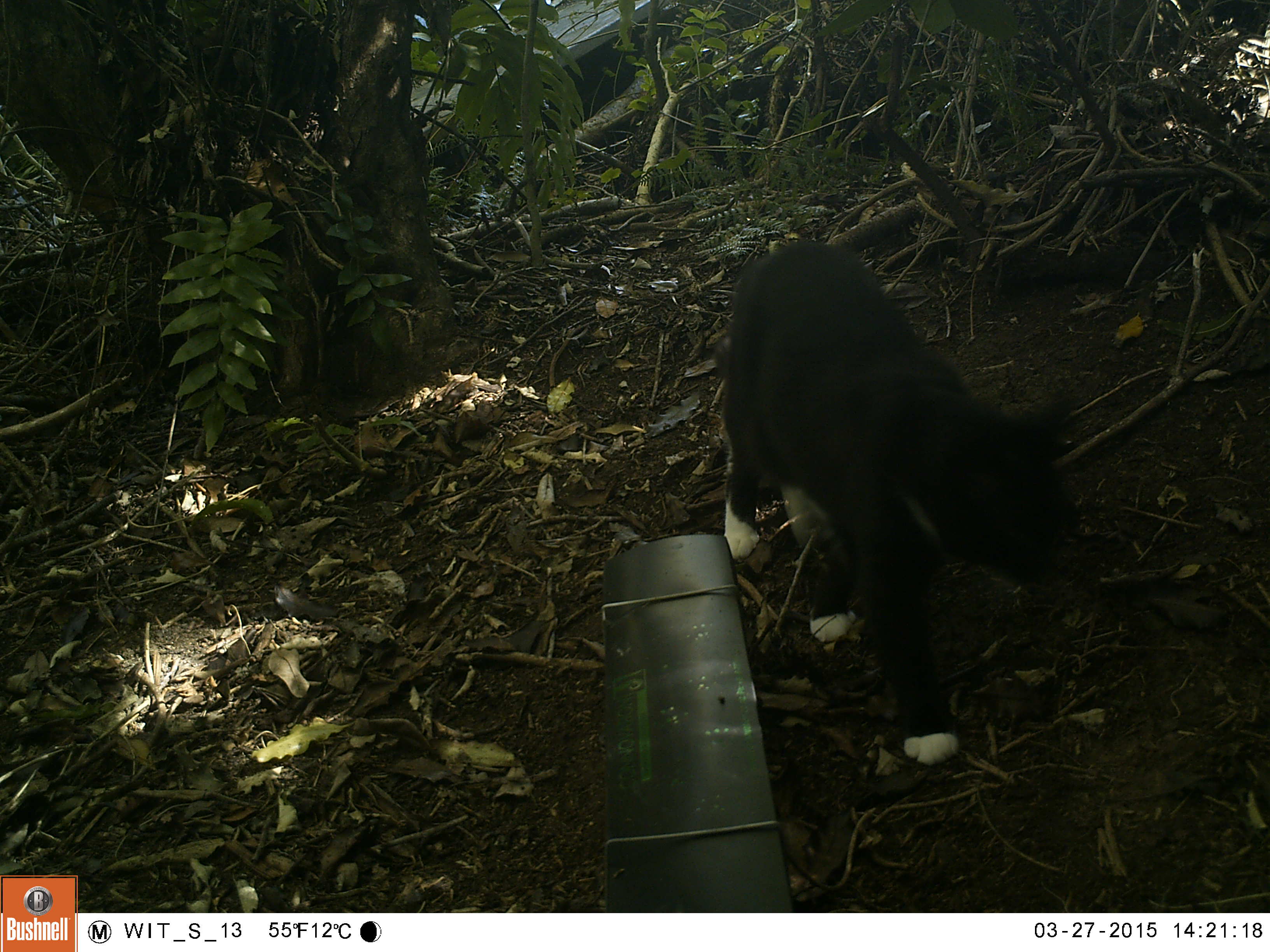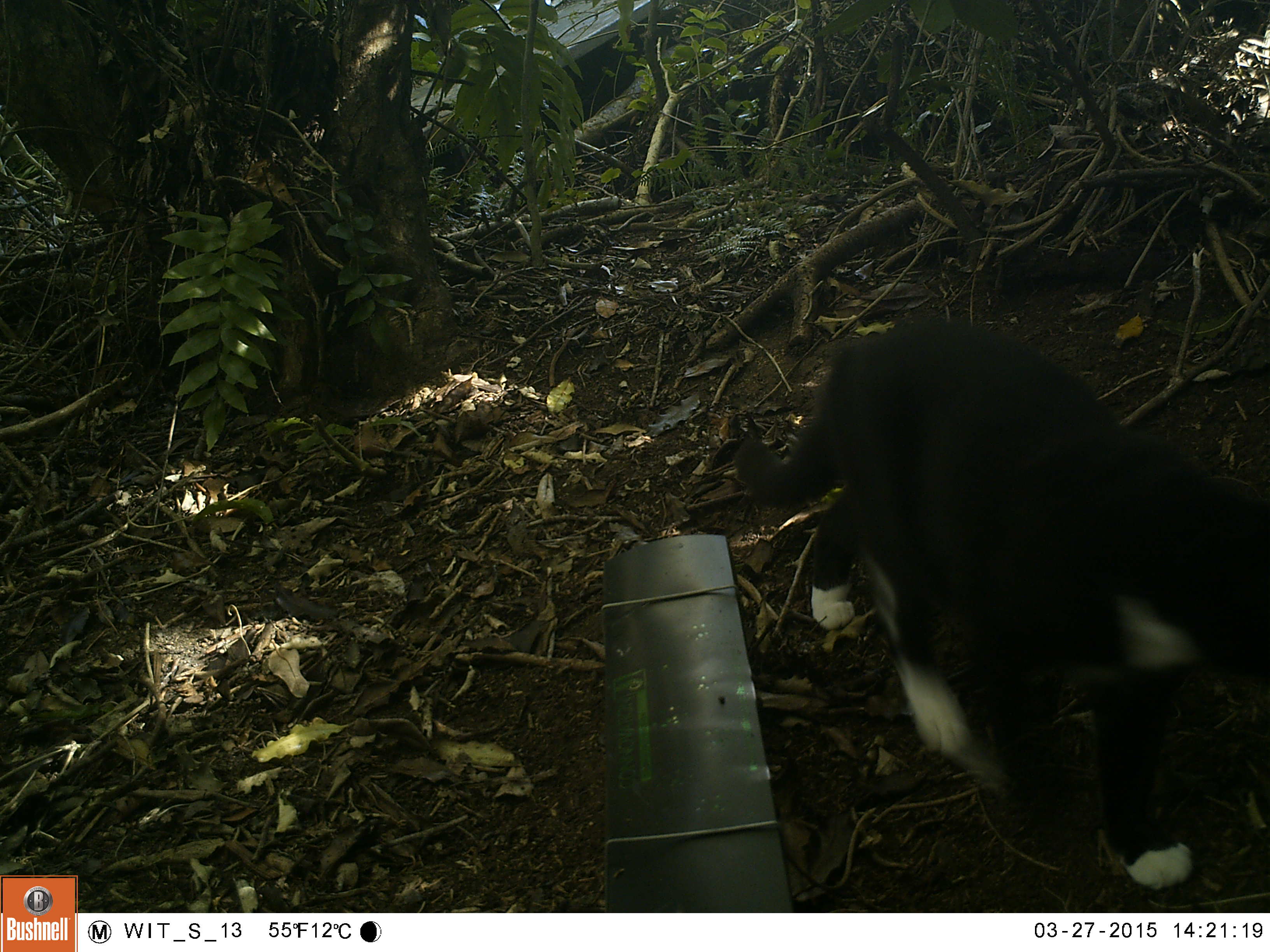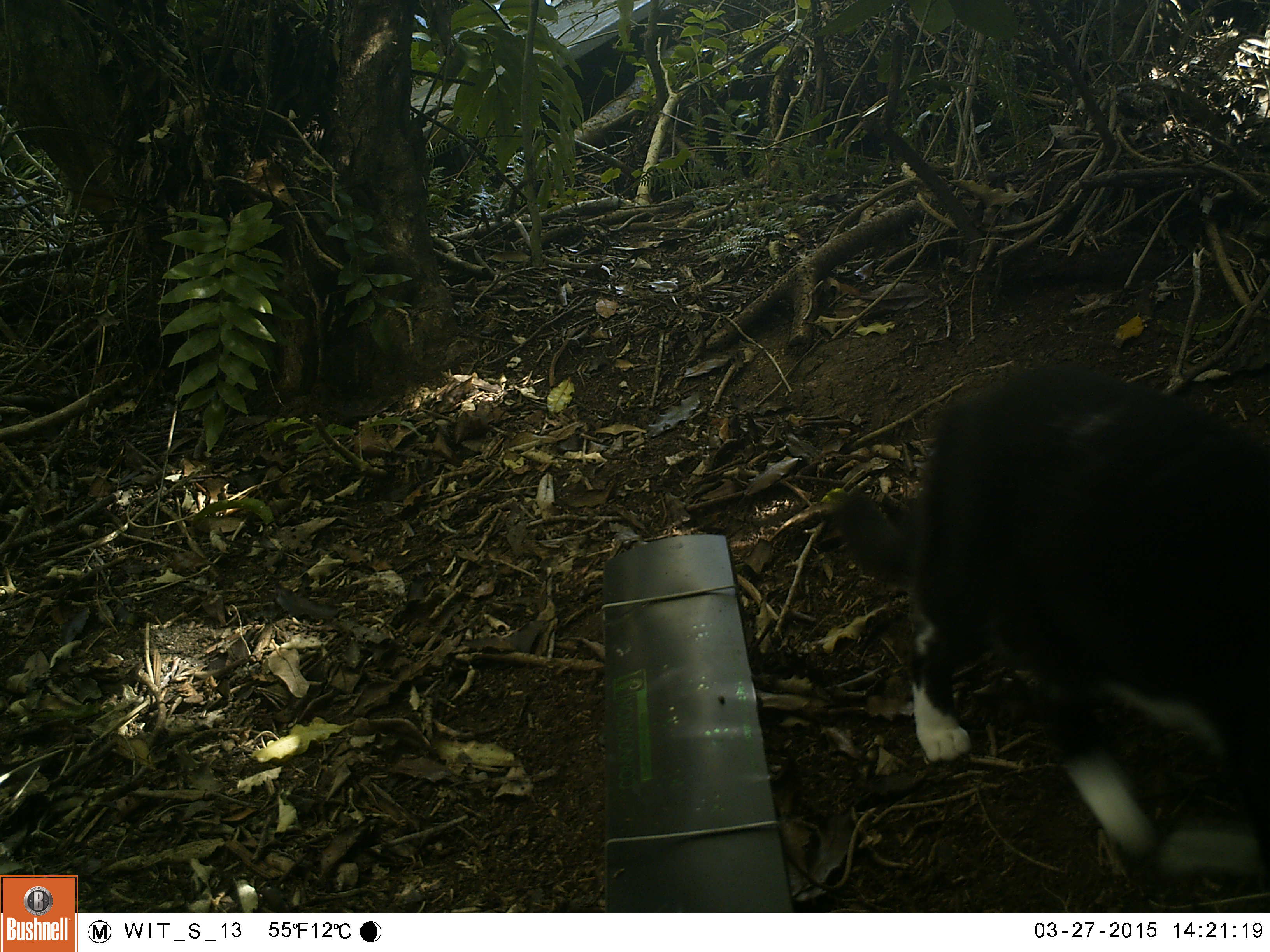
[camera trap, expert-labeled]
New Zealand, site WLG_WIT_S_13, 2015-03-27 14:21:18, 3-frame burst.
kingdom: Animalia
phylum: Chordata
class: Mammalia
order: Carnivora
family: Felidae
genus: Felis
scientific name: Felis catus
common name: domestic cat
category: cat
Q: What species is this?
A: Cat (domestic cat) (Felis catus).